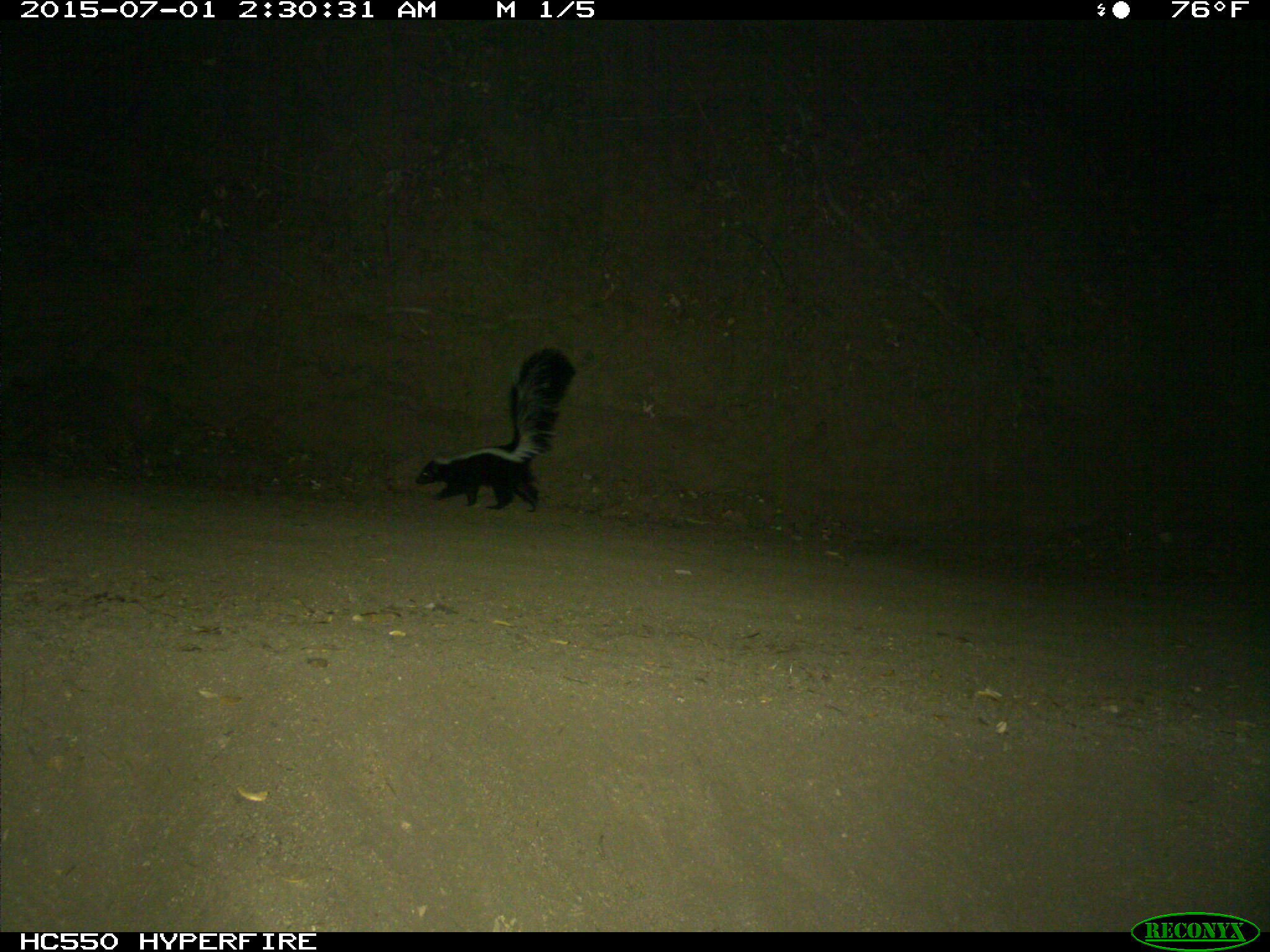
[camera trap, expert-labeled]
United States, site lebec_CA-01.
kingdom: Animalia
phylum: Chordata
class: Mammalia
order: Carnivora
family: Mephitidae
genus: Mephitis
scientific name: Mephitis mephitis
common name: striped skunk